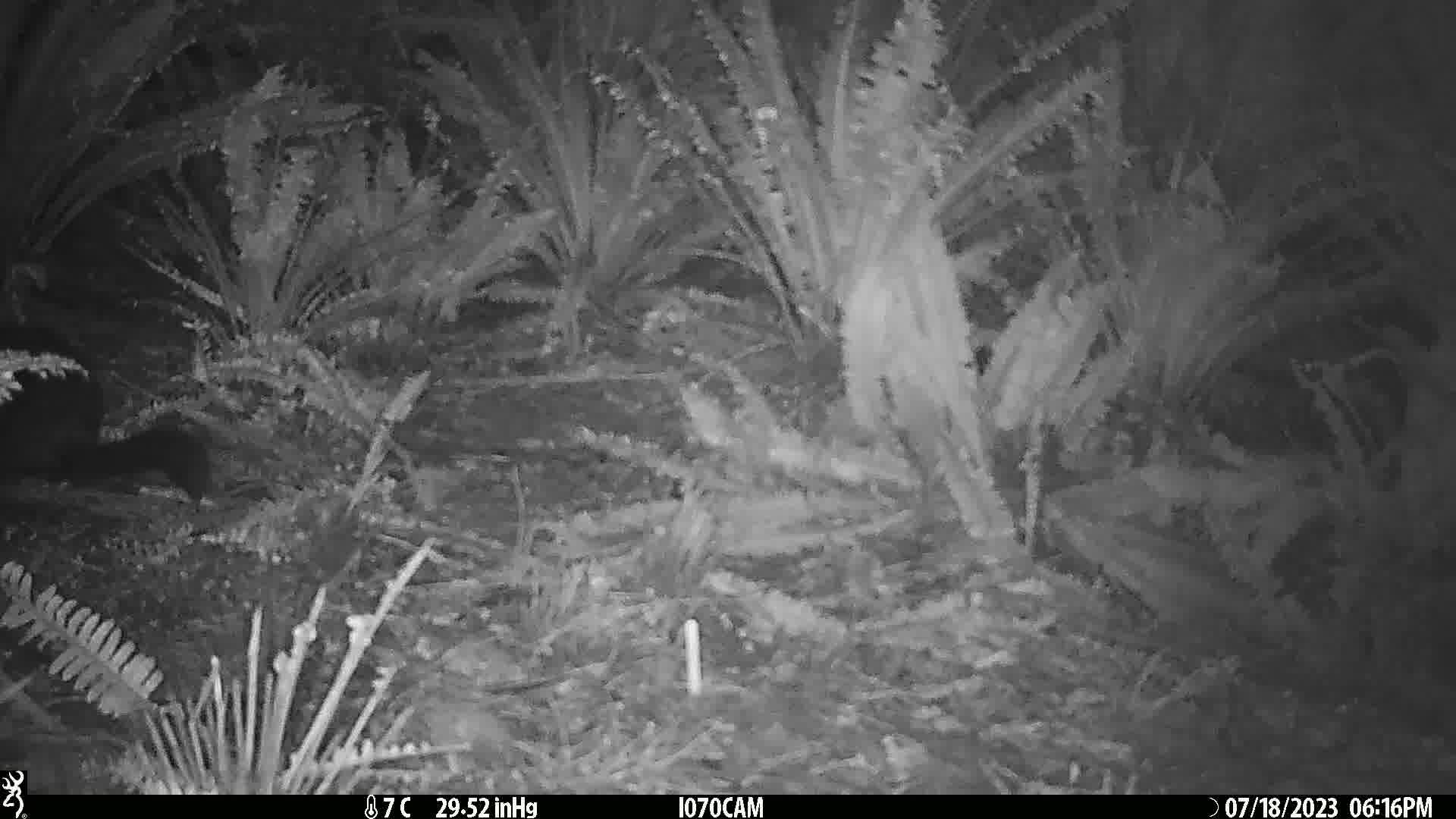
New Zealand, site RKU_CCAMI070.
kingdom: Animalia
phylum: Chordata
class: Mammalia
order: Diprotodontia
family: Phalangeridae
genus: Trichosurus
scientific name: Trichosurus vulpecula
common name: common brushtail possum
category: possum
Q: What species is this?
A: Possum (common brushtail possum) (Trichosurus vulpecula).